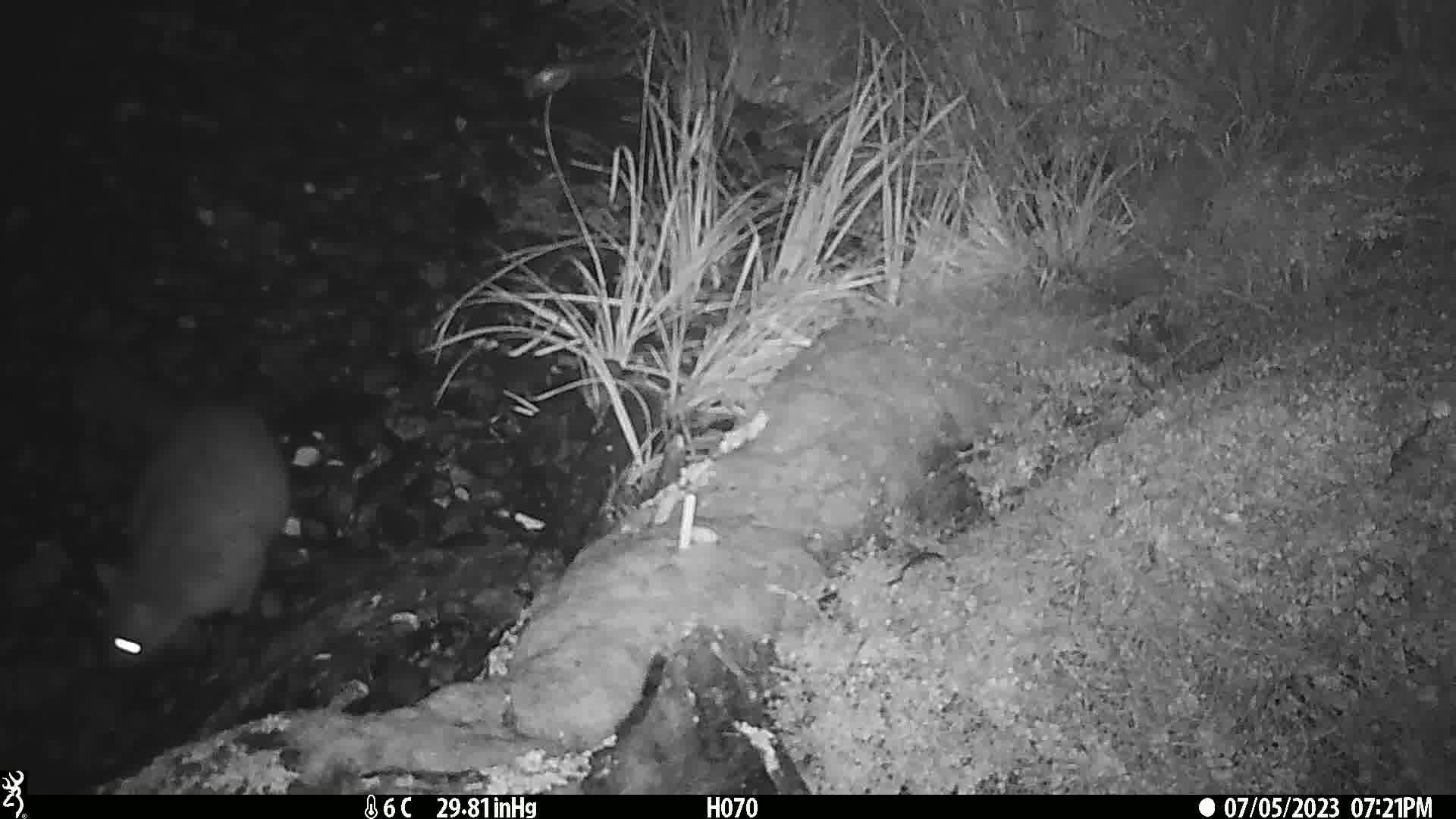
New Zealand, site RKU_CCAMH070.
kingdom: Animalia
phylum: Chordata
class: Mammalia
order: Diprotodontia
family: Phalangeridae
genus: Trichosurus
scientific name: Trichosurus vulpecula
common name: common brushtail possum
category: possum